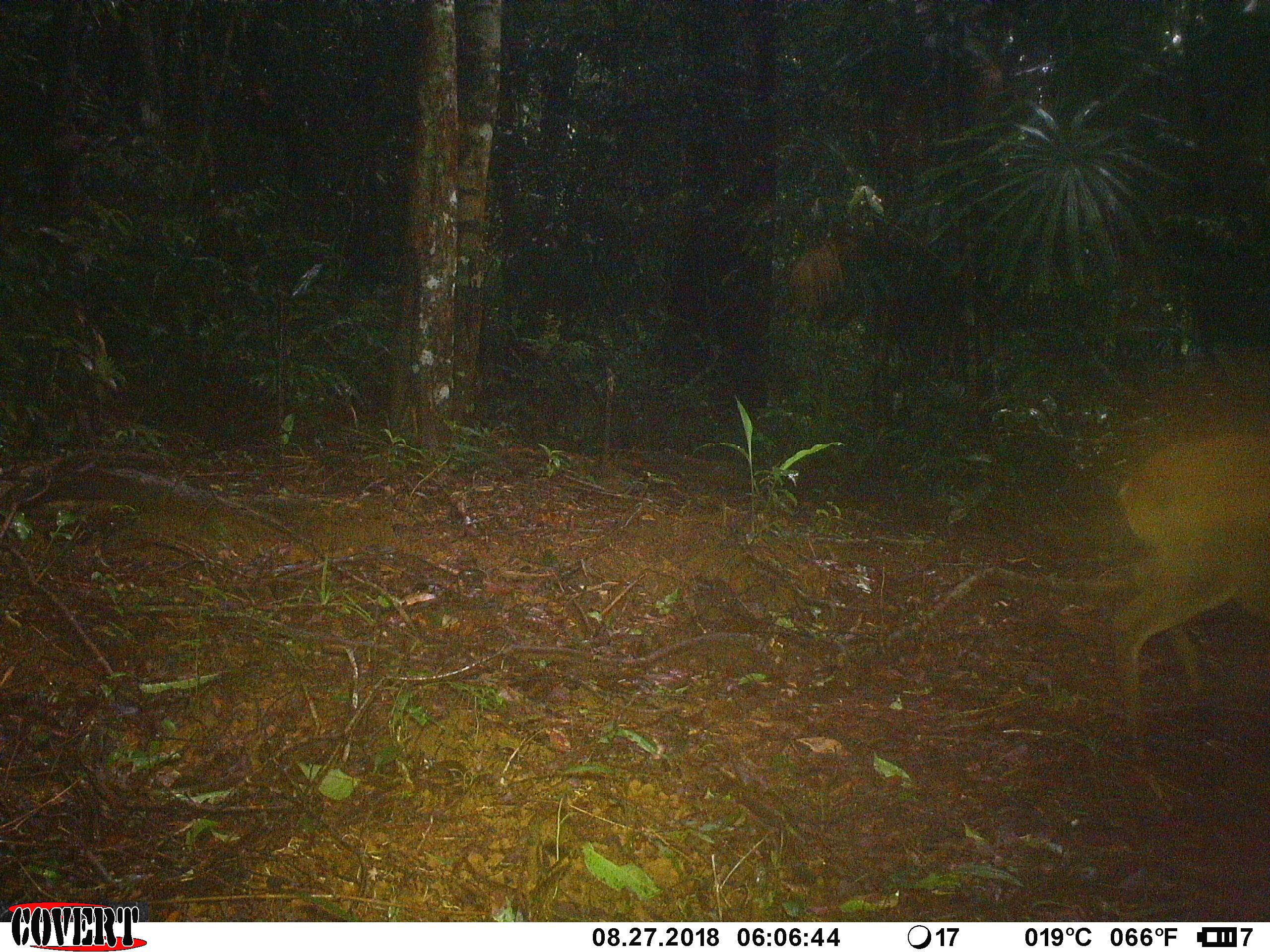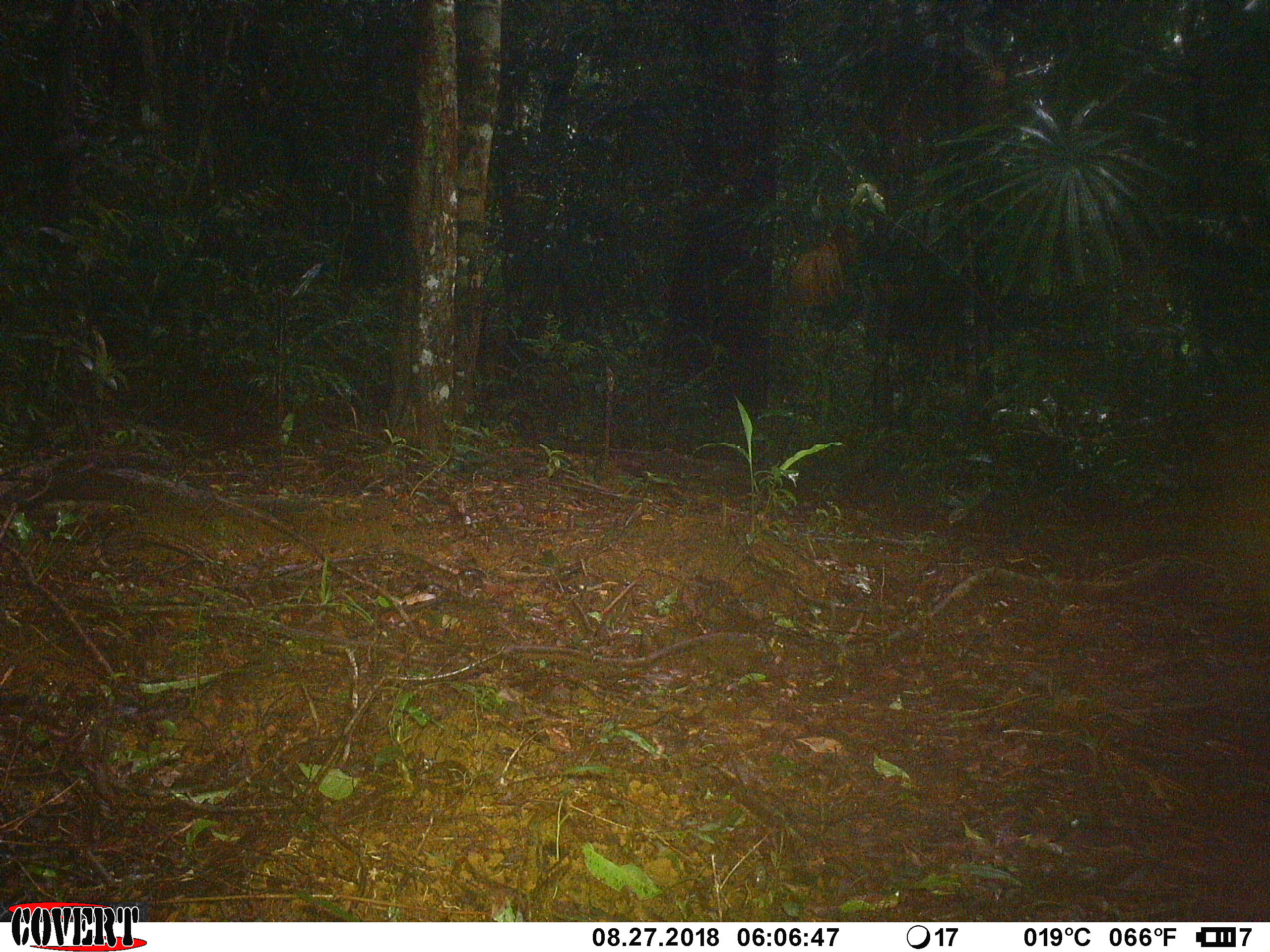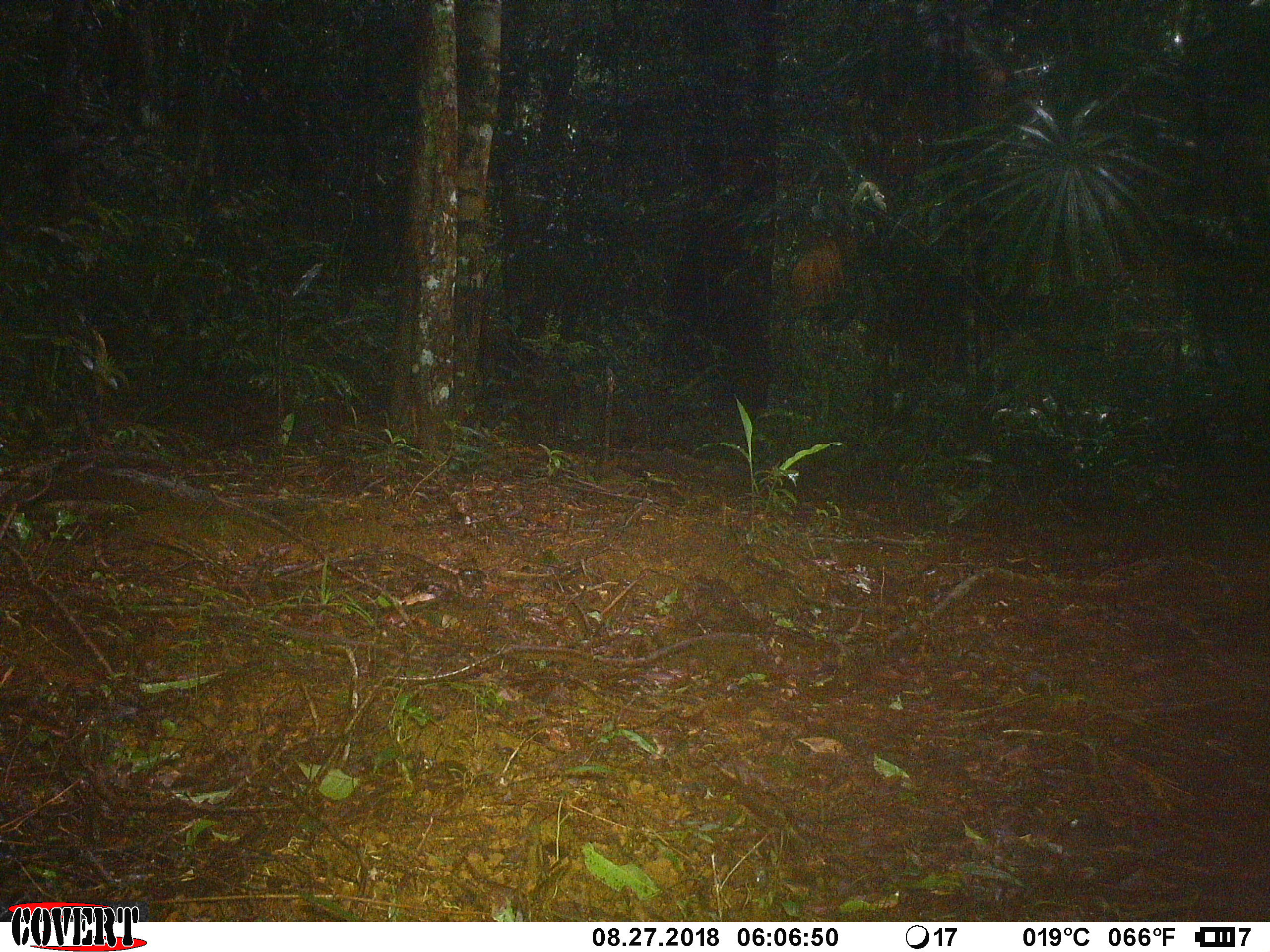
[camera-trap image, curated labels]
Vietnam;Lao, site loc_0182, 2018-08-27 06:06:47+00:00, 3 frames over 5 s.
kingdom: Animalia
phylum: Chordata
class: Mammalia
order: Artiodactyla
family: Cervidae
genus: Muntiacus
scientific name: Muntiacus vuquangensis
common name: large-antlered muntjac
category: large antlered muntjac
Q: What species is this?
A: Large antlered muntjac (large-antlered muntjac) (Muntiacus vuquangensis).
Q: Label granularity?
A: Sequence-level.